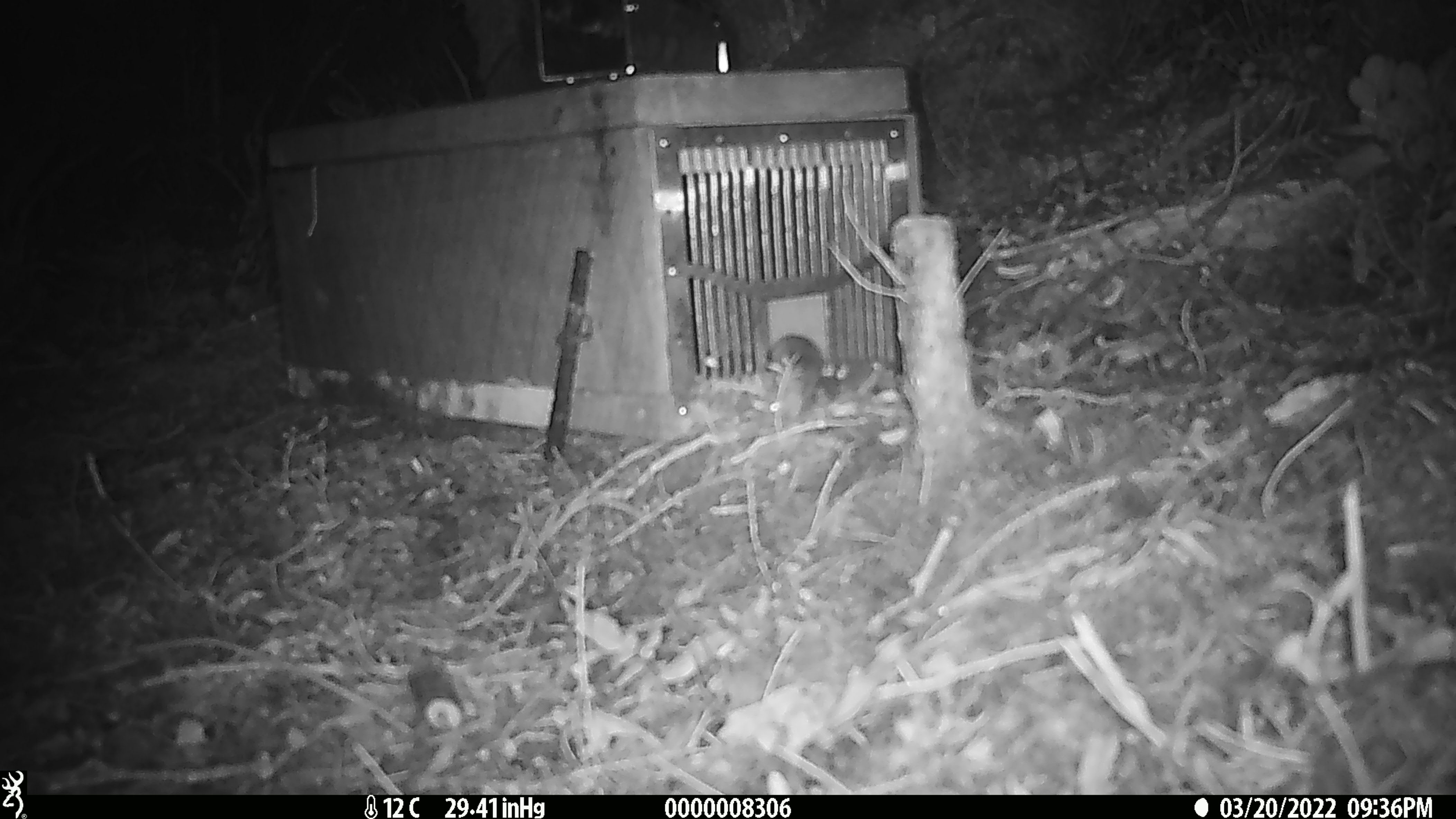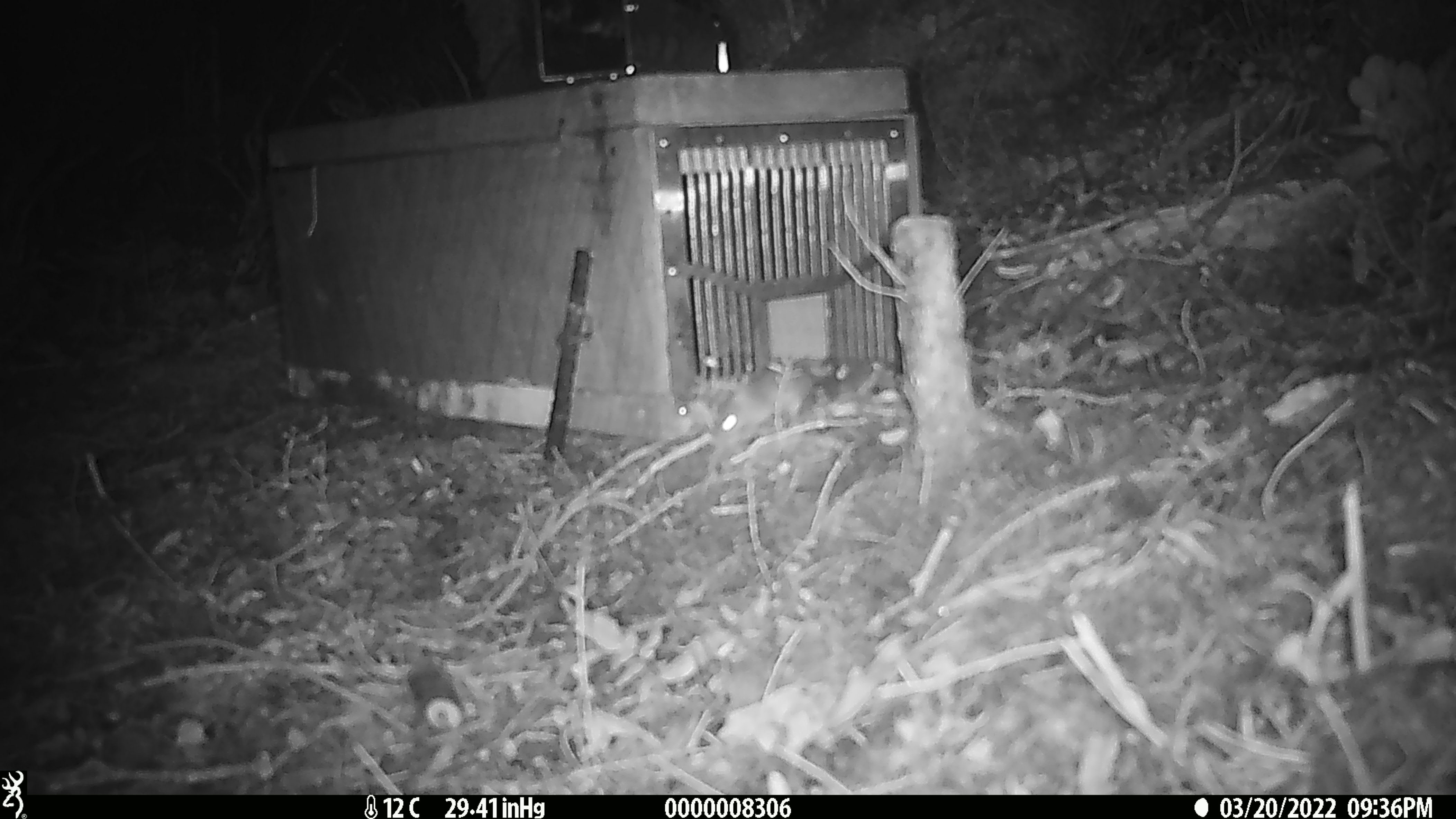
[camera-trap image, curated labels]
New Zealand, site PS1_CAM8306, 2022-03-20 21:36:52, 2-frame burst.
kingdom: Animalia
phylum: Chordata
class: Mammalia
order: Rodentia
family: Muridae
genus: Mus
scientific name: Mus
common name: mouse